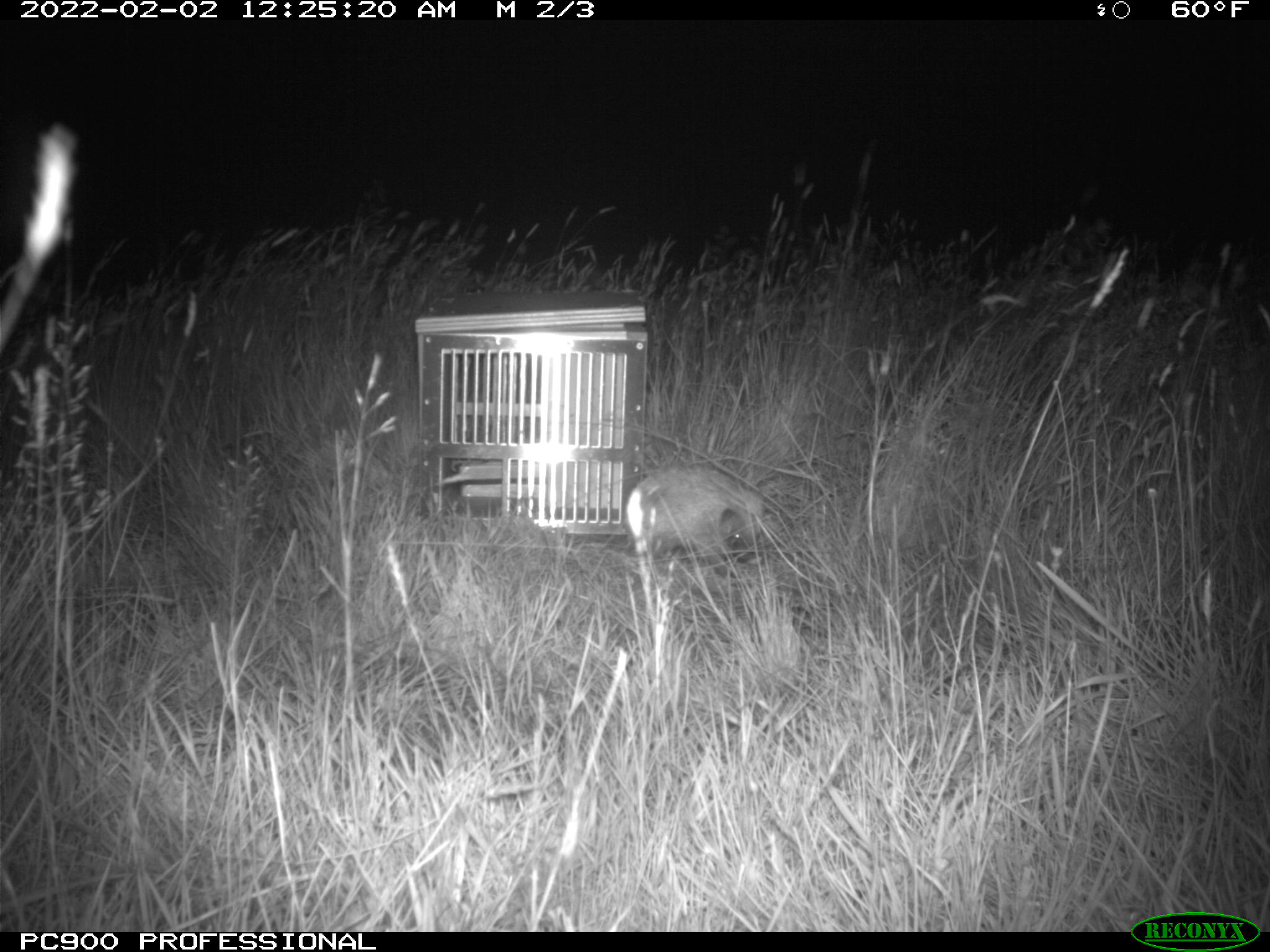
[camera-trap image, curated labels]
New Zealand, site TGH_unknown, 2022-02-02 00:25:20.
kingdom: Animalia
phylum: Chordata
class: Mammalia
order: Eulipotyphla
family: Erinaceidae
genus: Erinaceus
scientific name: Erinaceus europaeus europaeus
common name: european hedgehog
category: hedgehog